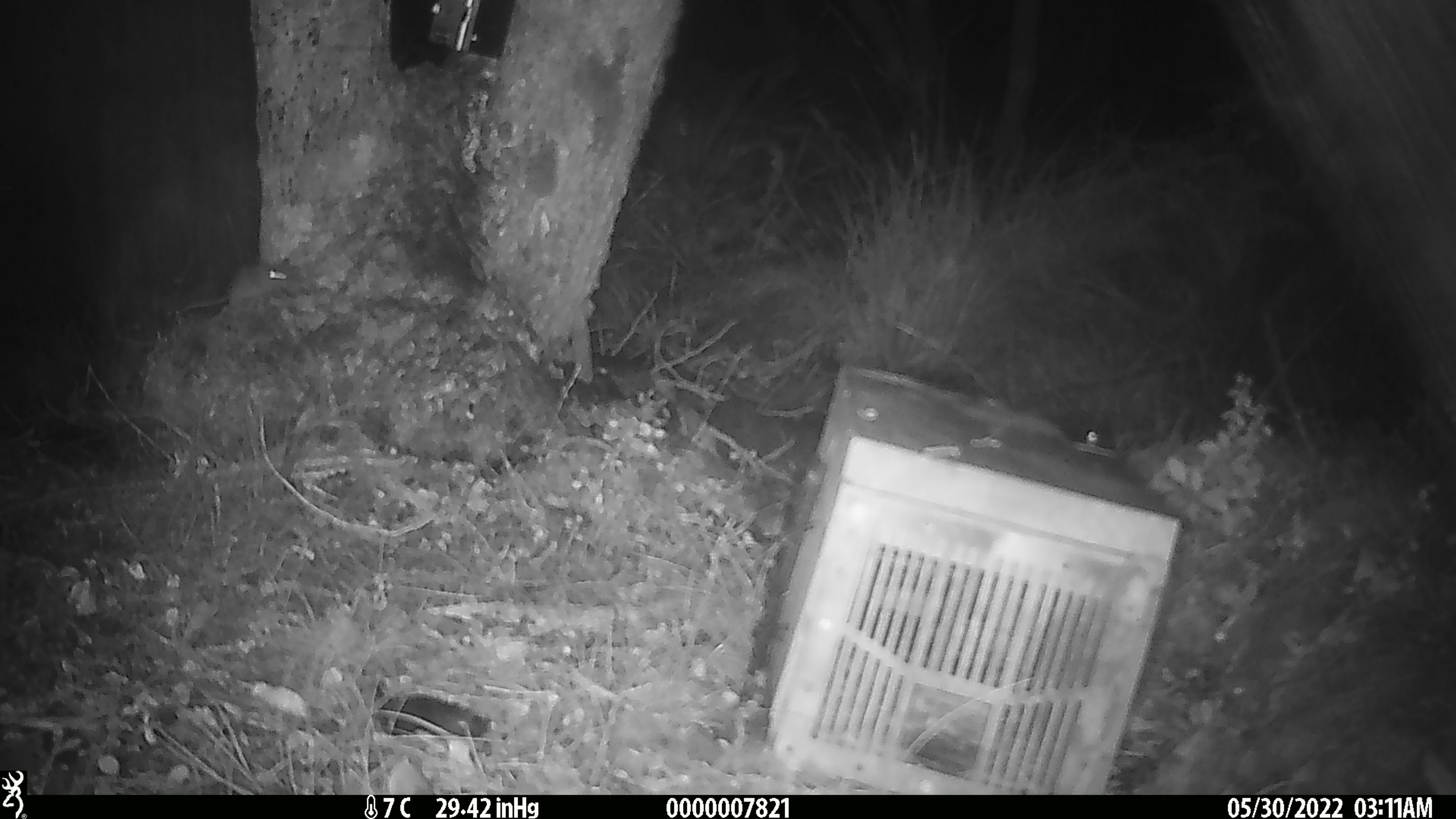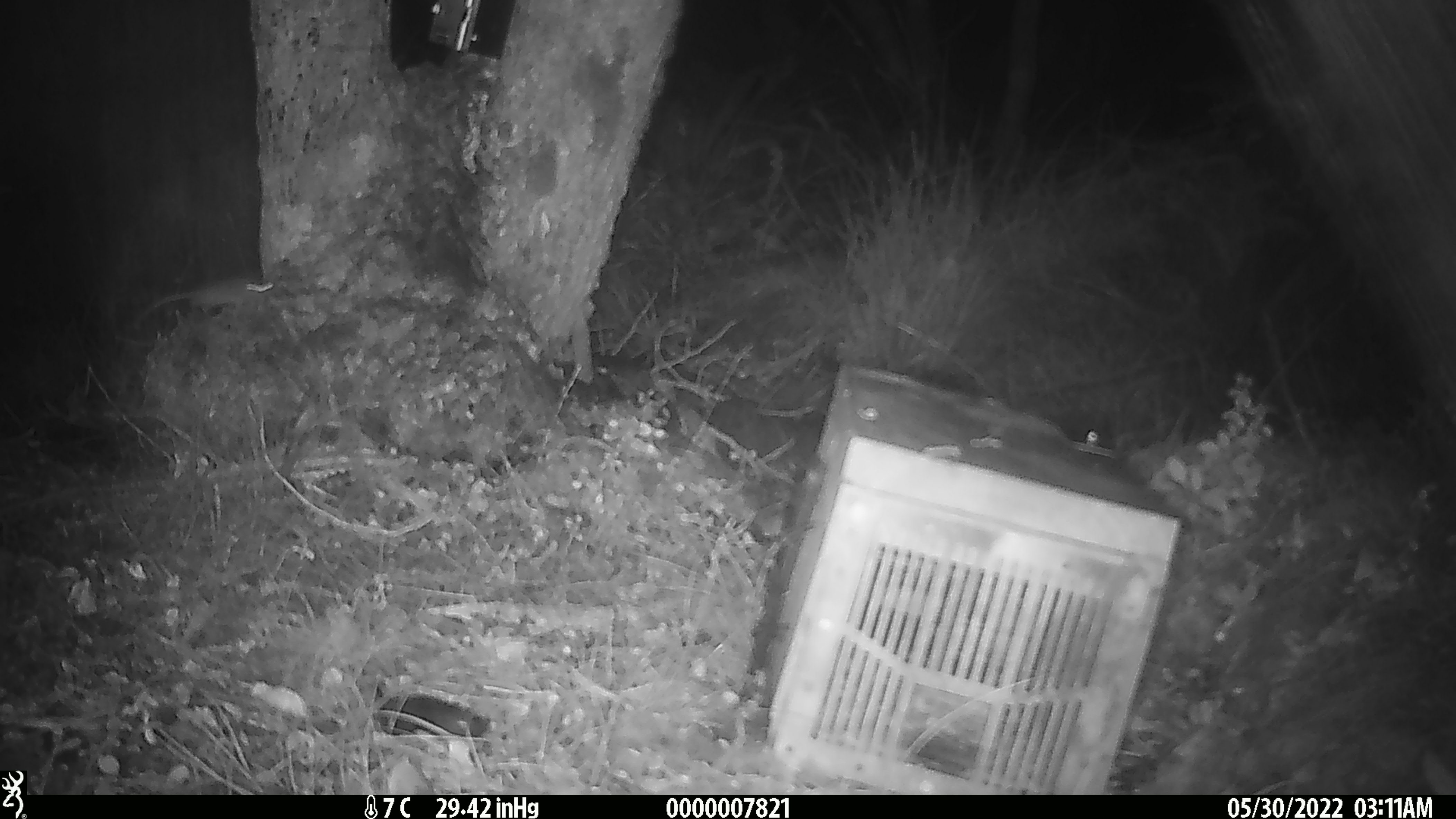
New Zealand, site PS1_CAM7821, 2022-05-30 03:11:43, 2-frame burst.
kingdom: Animalia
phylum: Chordata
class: Mammalia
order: Rodentia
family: Muridae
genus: Mus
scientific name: Mus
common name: mouse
Mouse (Mus).